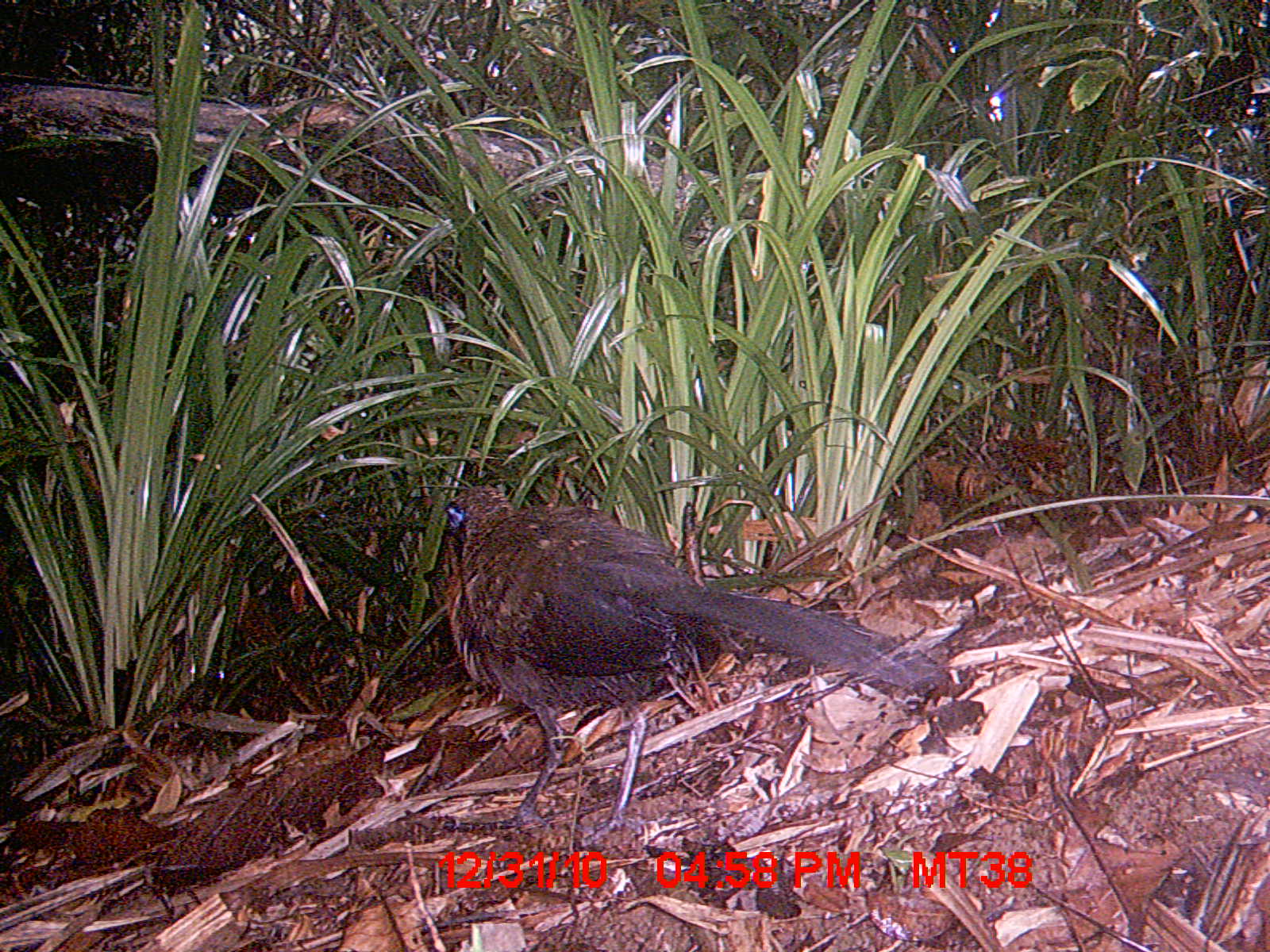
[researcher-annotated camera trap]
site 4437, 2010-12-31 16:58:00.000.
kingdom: Animalia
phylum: Chordata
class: Aves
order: Cuculiformes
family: Cuculidae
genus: Coua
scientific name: Coua serriana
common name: red-breasted coua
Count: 1.